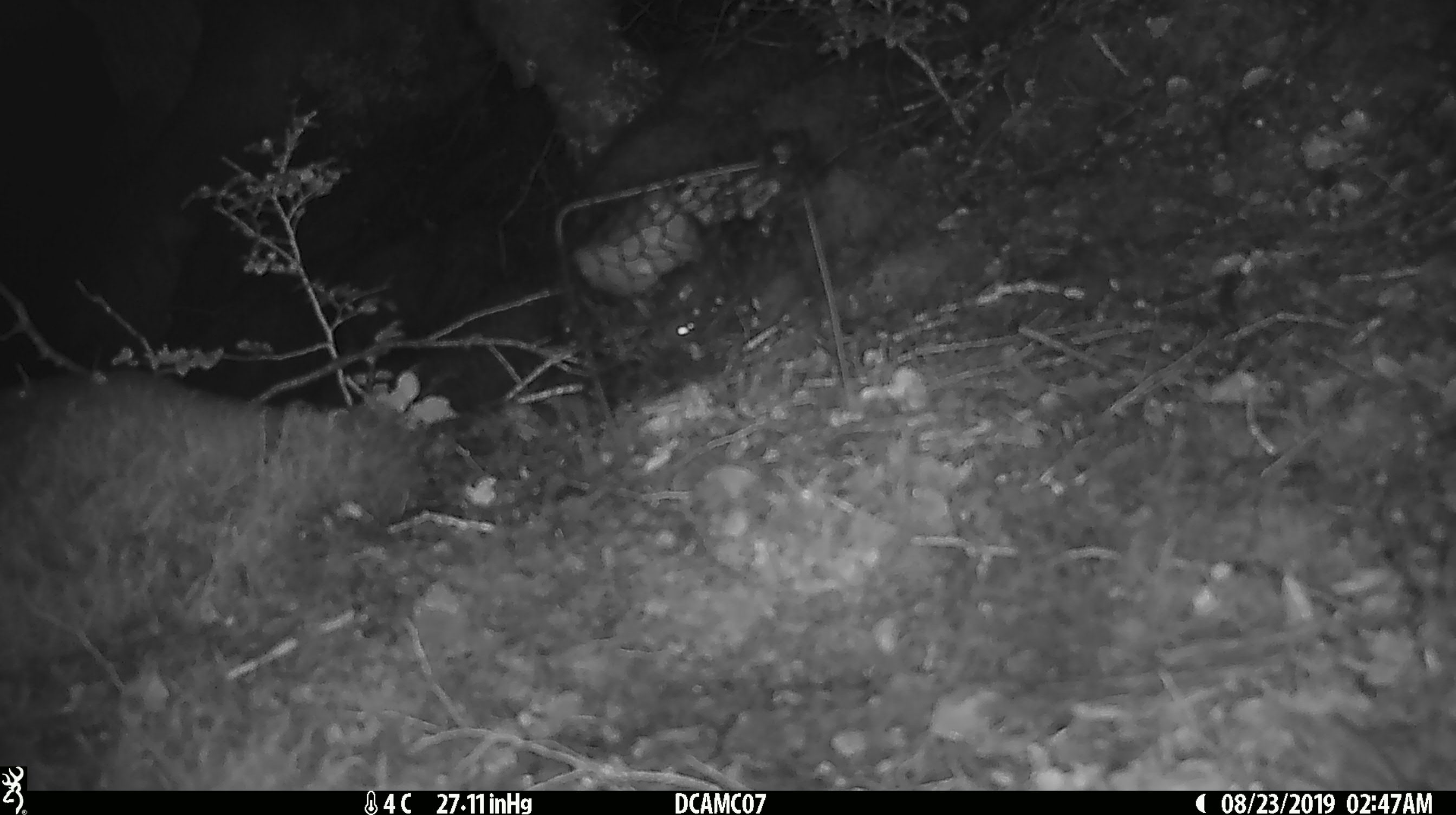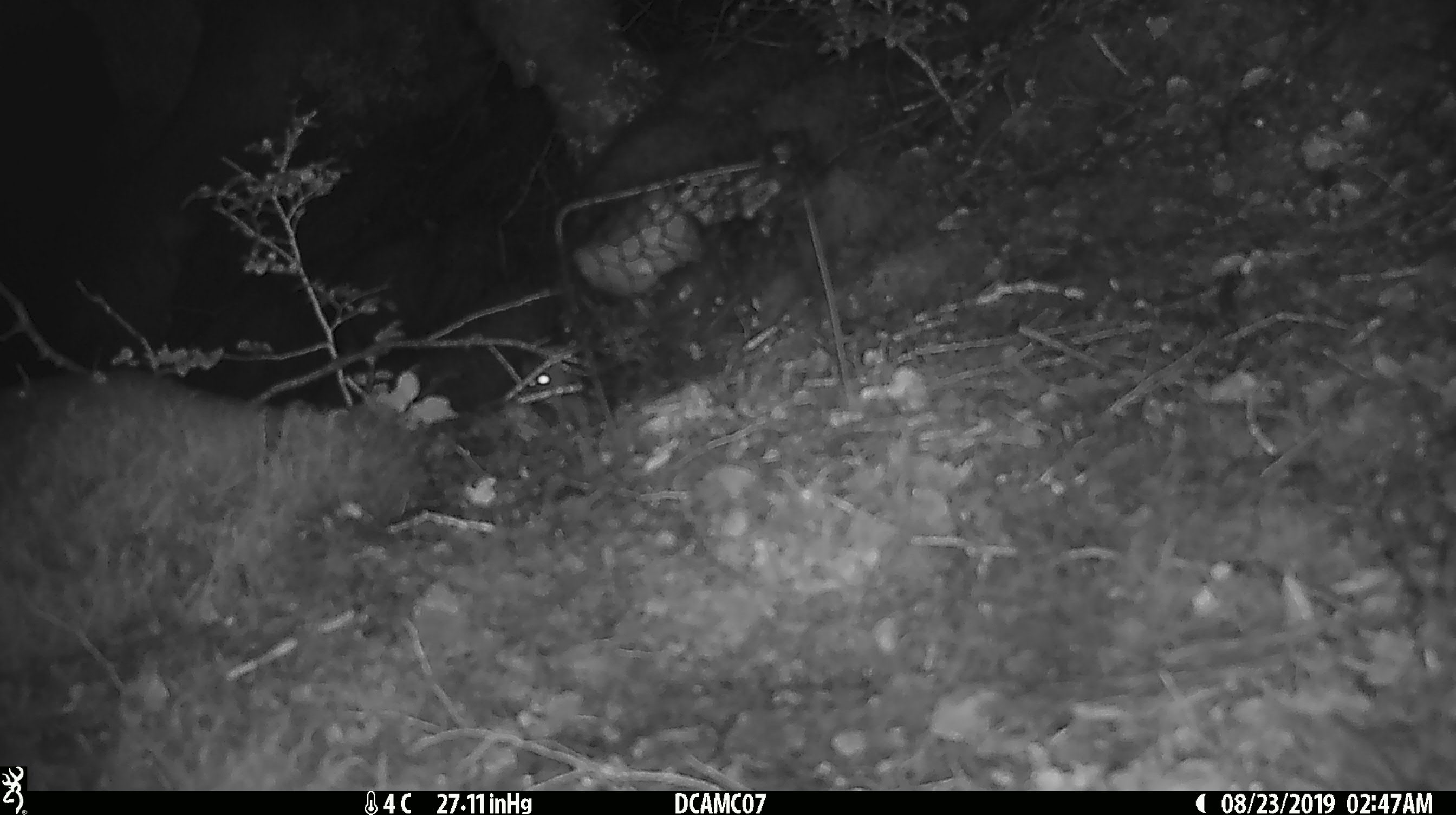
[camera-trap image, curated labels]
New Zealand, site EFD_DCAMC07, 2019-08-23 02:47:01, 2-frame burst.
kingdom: Animalia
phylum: Chordata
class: Mammalia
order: Rodentia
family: Muridae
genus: Mus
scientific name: Mus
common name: mouse